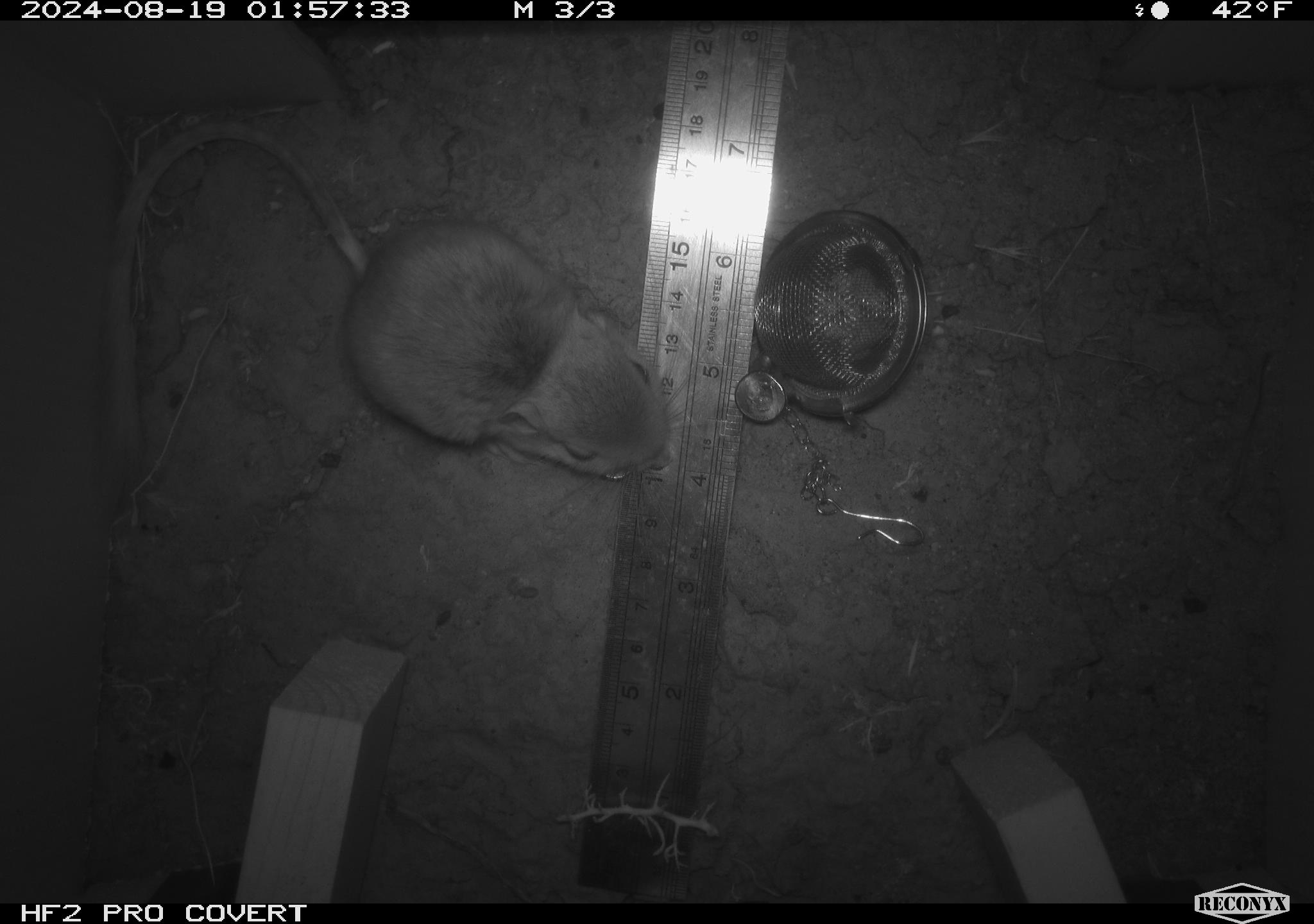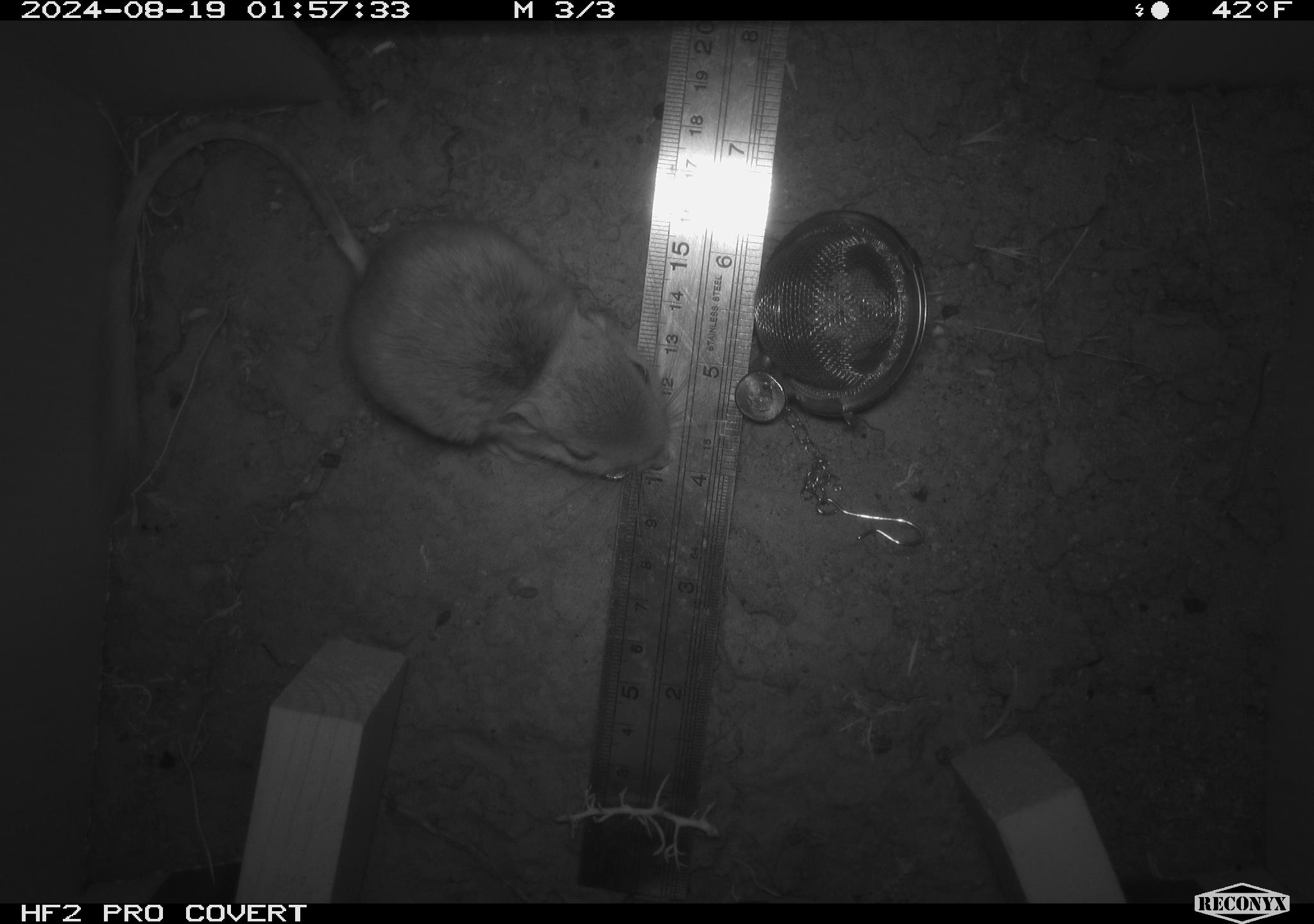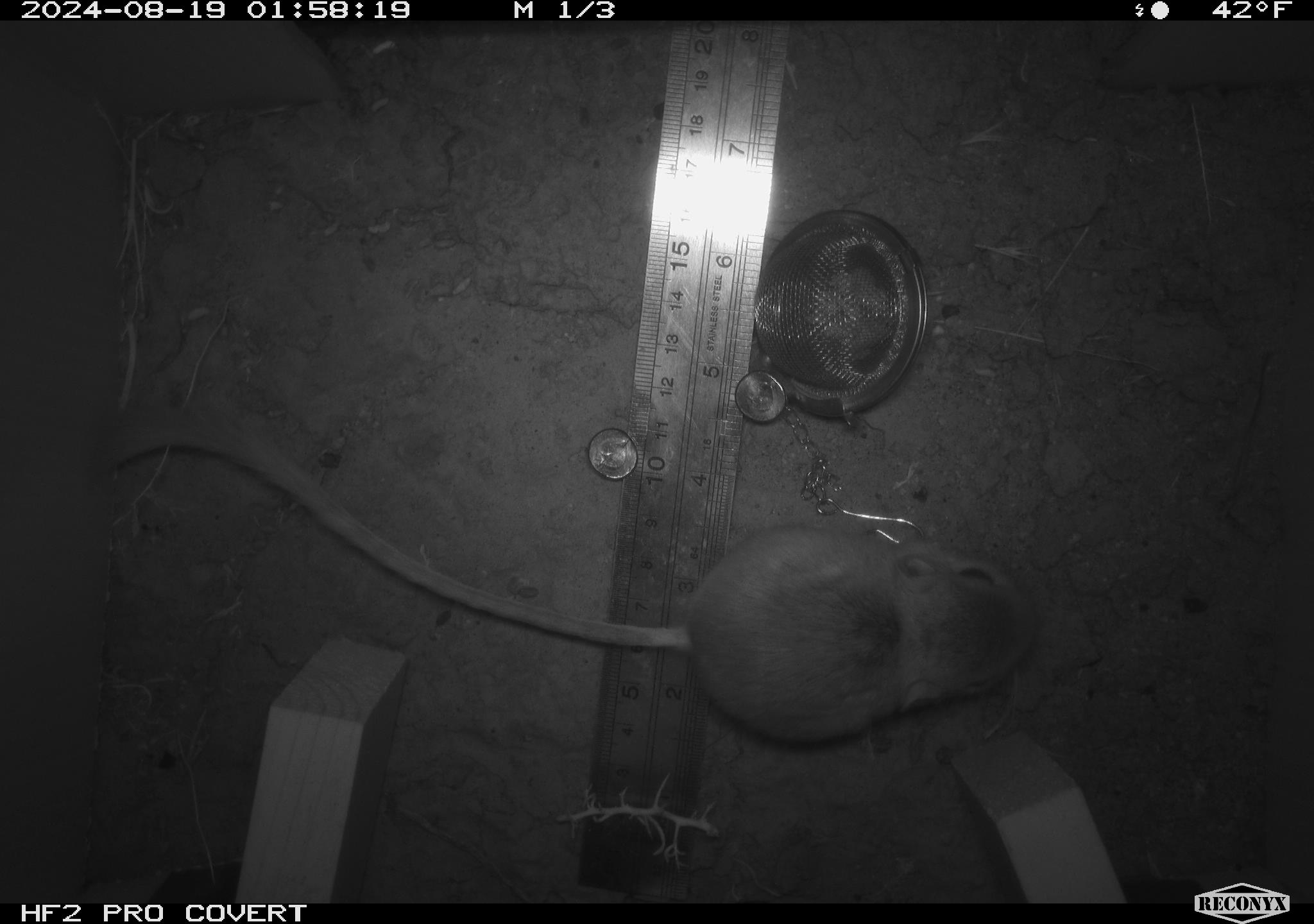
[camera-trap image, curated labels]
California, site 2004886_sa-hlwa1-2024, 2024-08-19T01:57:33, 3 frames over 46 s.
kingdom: Animalia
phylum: Chordata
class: Mammalia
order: Rodentia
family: Heteromyidae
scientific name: Heteromyidae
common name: kangaroo rats and pocket mice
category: heteromyidae family